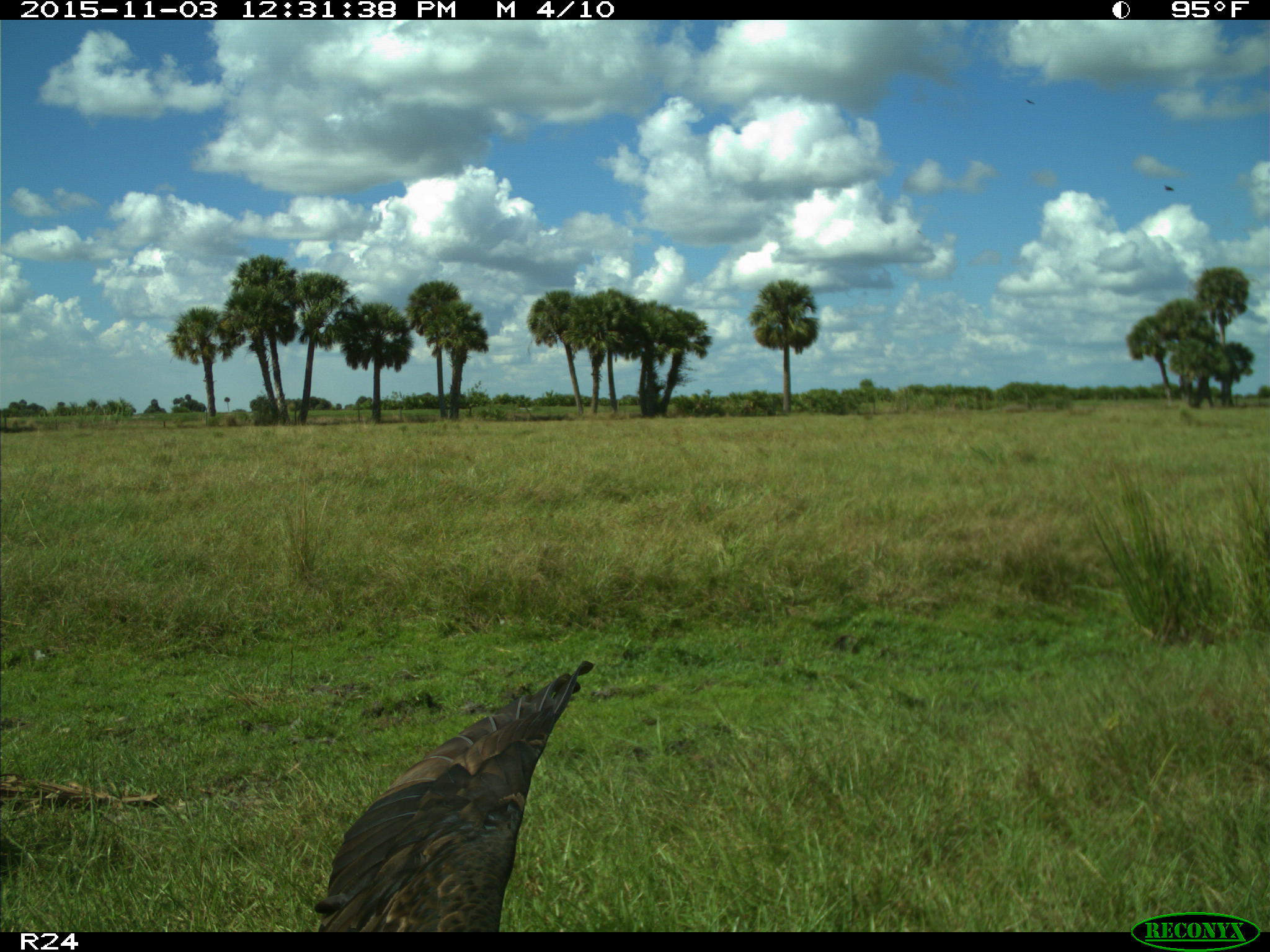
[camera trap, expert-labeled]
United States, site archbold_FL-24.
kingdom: Animalia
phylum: Chordata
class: Aves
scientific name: Aves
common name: birds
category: unidentified bird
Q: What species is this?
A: Unidentified bird (birds) (Aves).